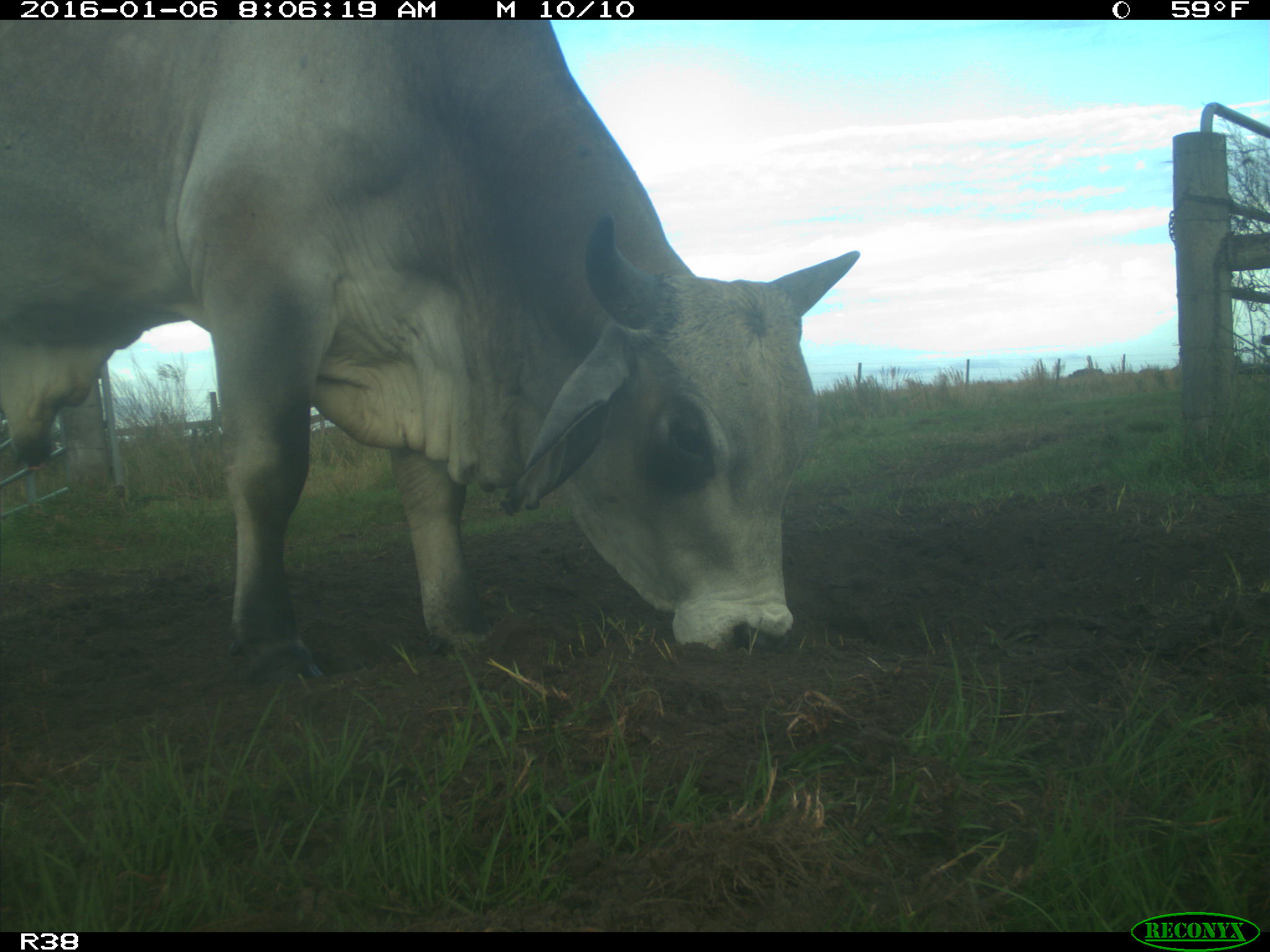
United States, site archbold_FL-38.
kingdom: Animalia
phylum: Chordata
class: Mammalia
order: Artiodactyla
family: Bovidae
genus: Bos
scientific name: Bos taurus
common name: domestic cow